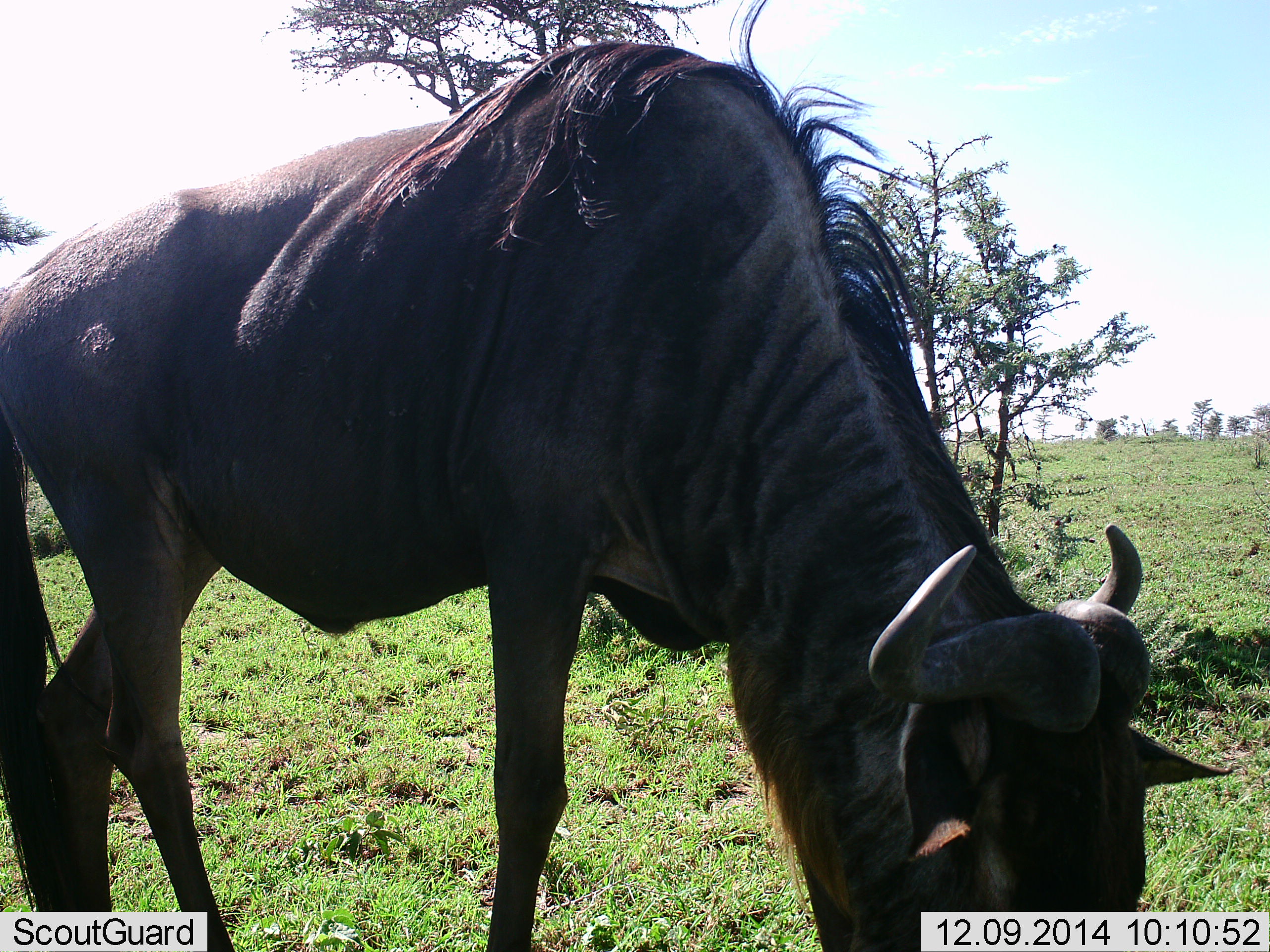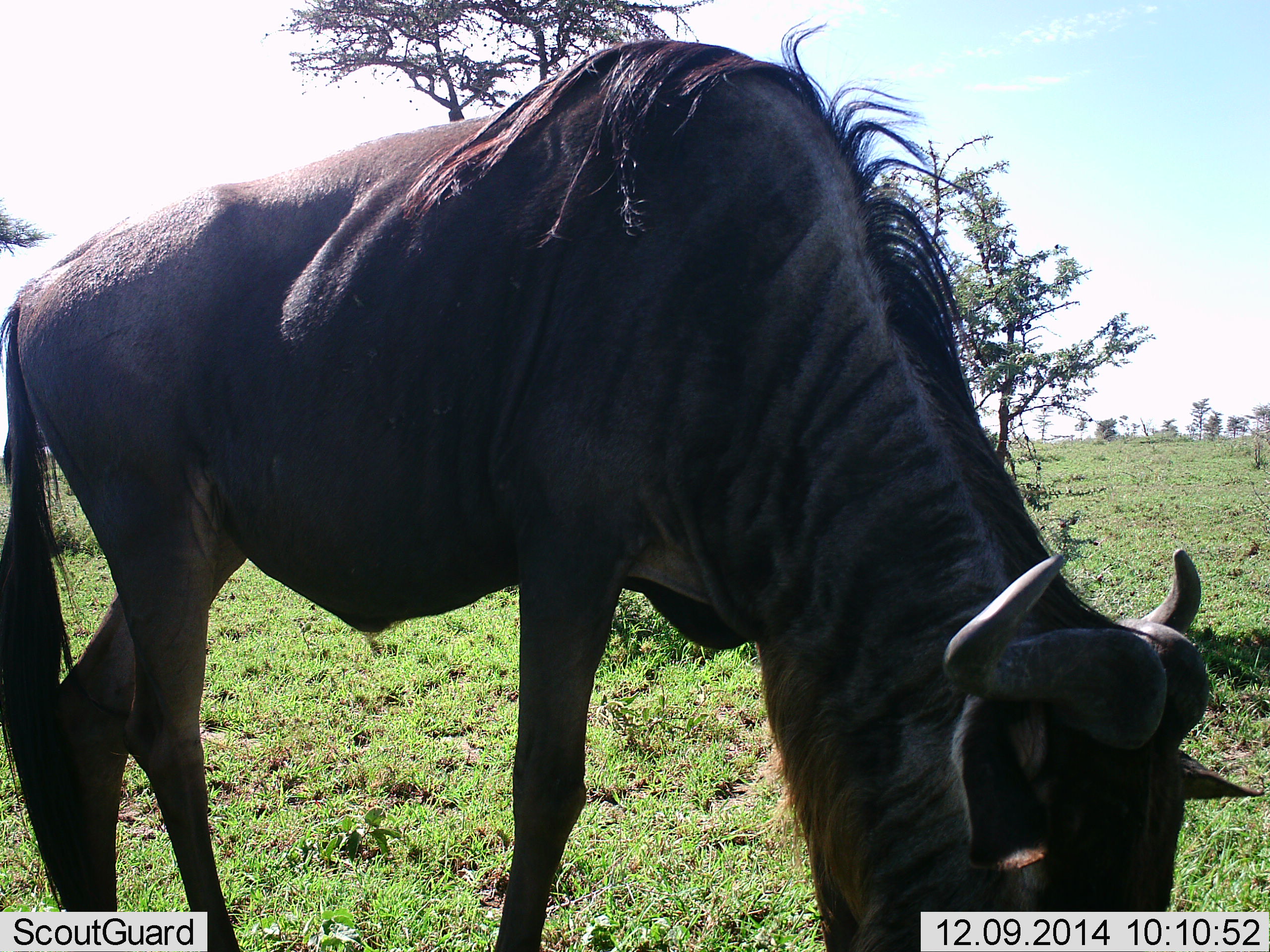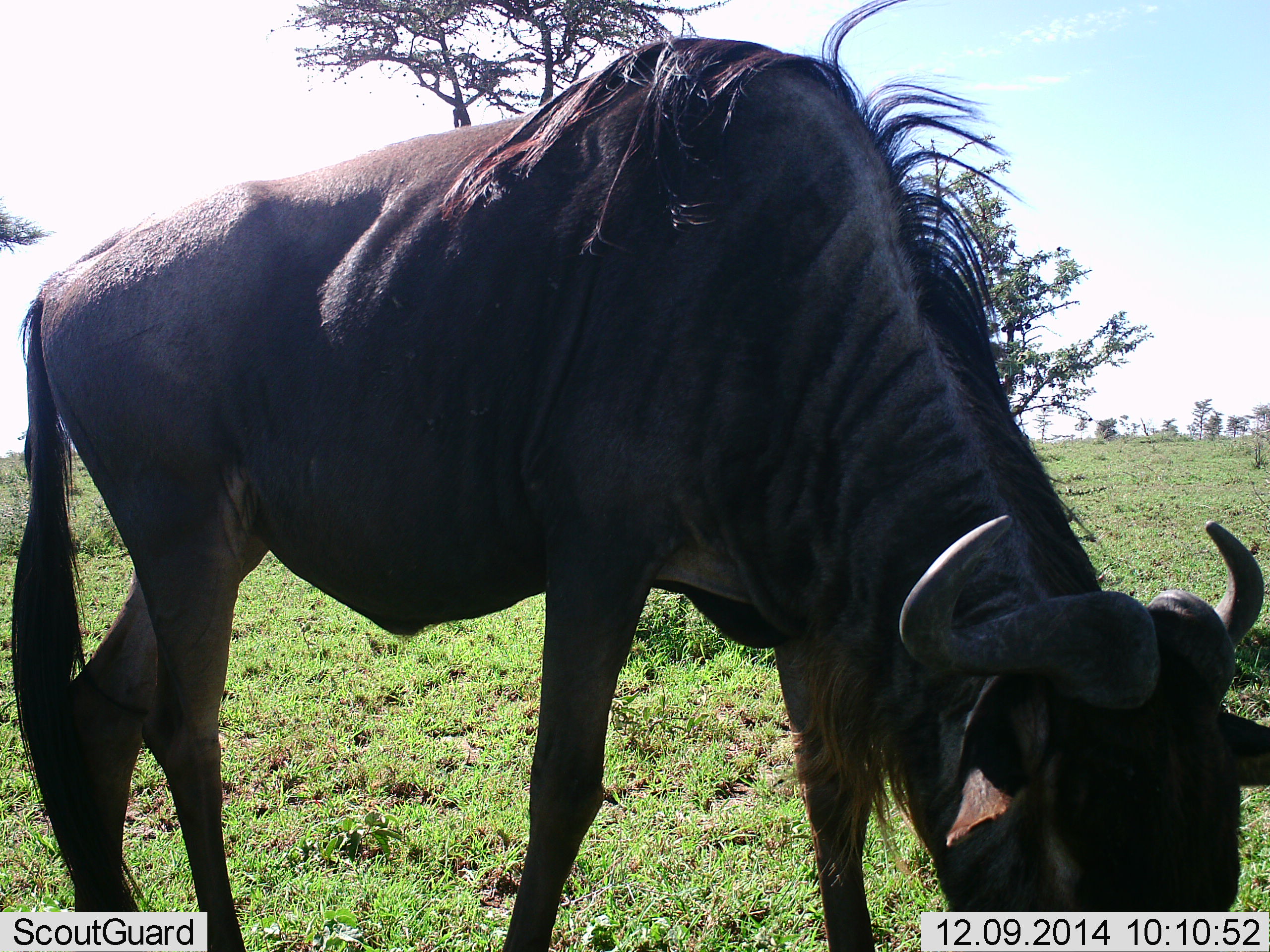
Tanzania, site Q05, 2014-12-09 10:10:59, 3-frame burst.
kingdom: Animalia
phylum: Chordata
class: Mammalia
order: Artiodactyla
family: Bovidae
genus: Connochaetes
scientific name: Connochaetes taurinus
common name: blue wildebeest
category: wildebeest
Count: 1.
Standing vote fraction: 20%.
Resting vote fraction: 0%.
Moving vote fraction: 10%.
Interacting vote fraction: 0%.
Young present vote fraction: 0%.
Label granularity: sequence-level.